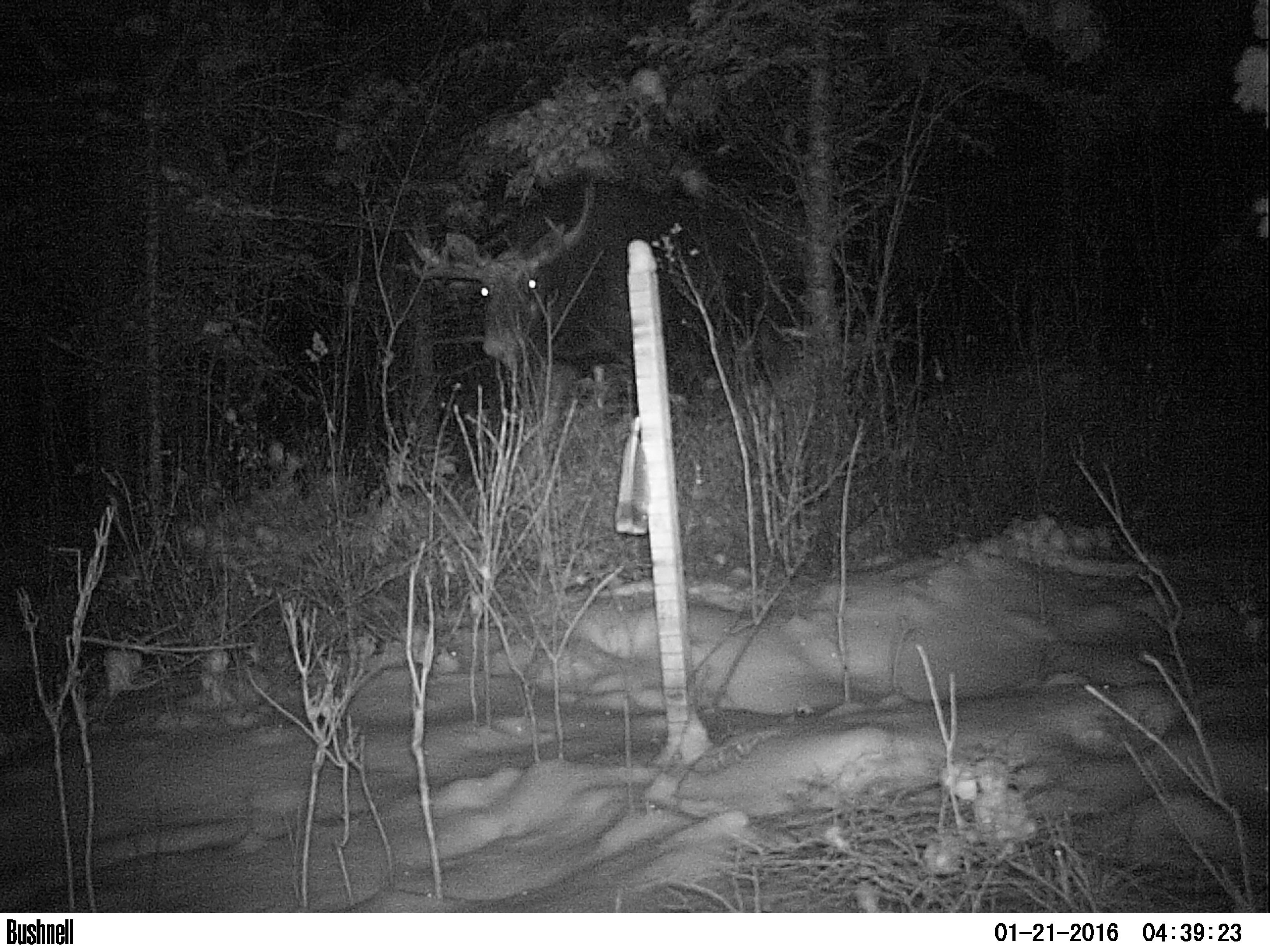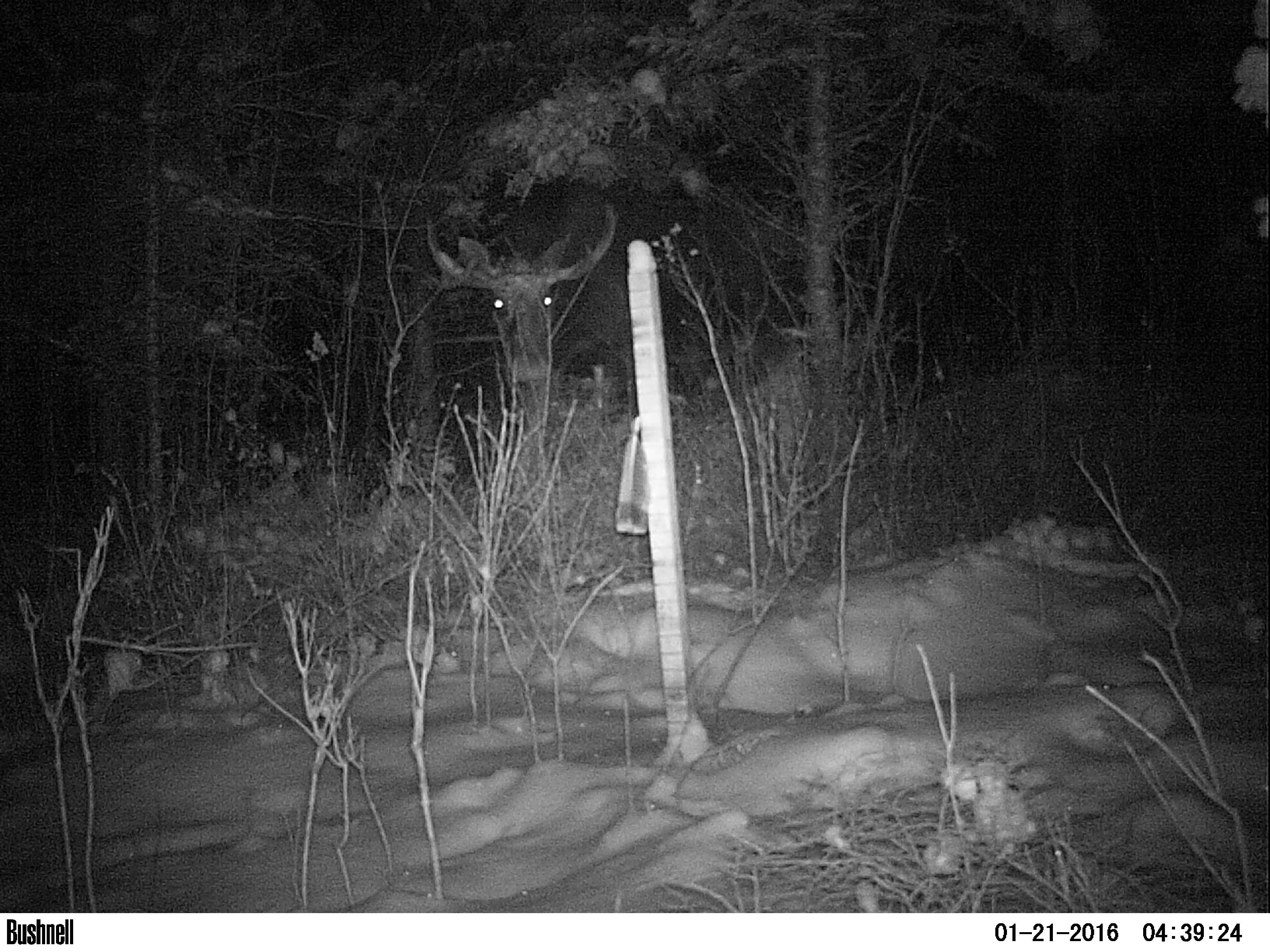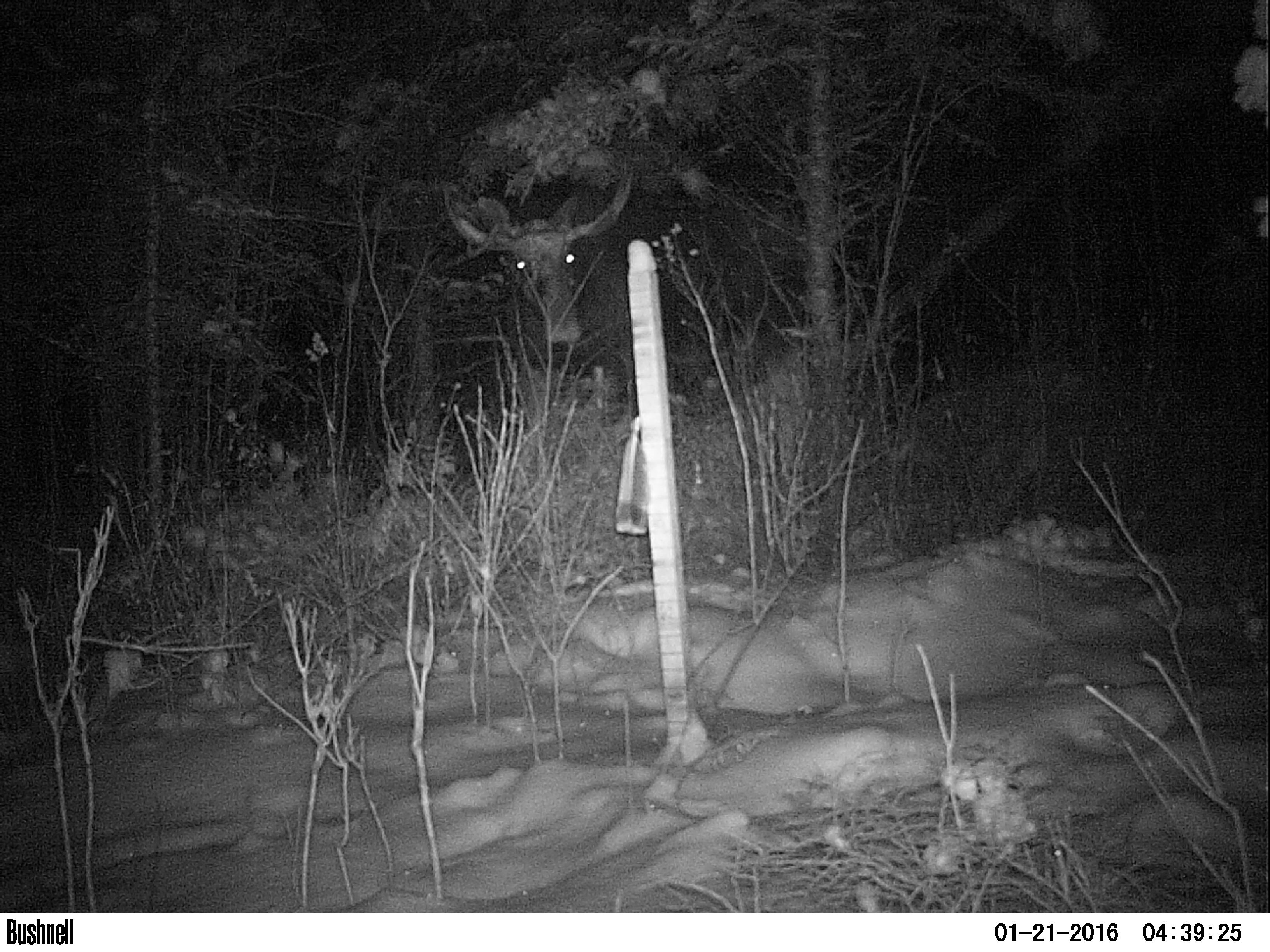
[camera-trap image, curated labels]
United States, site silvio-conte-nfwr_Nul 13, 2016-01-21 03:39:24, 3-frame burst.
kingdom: Animalia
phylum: Chordata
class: Mammalia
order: Artiodactyla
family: Cervidae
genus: Alces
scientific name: Alces alces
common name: moose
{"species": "moose (Alces alces)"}